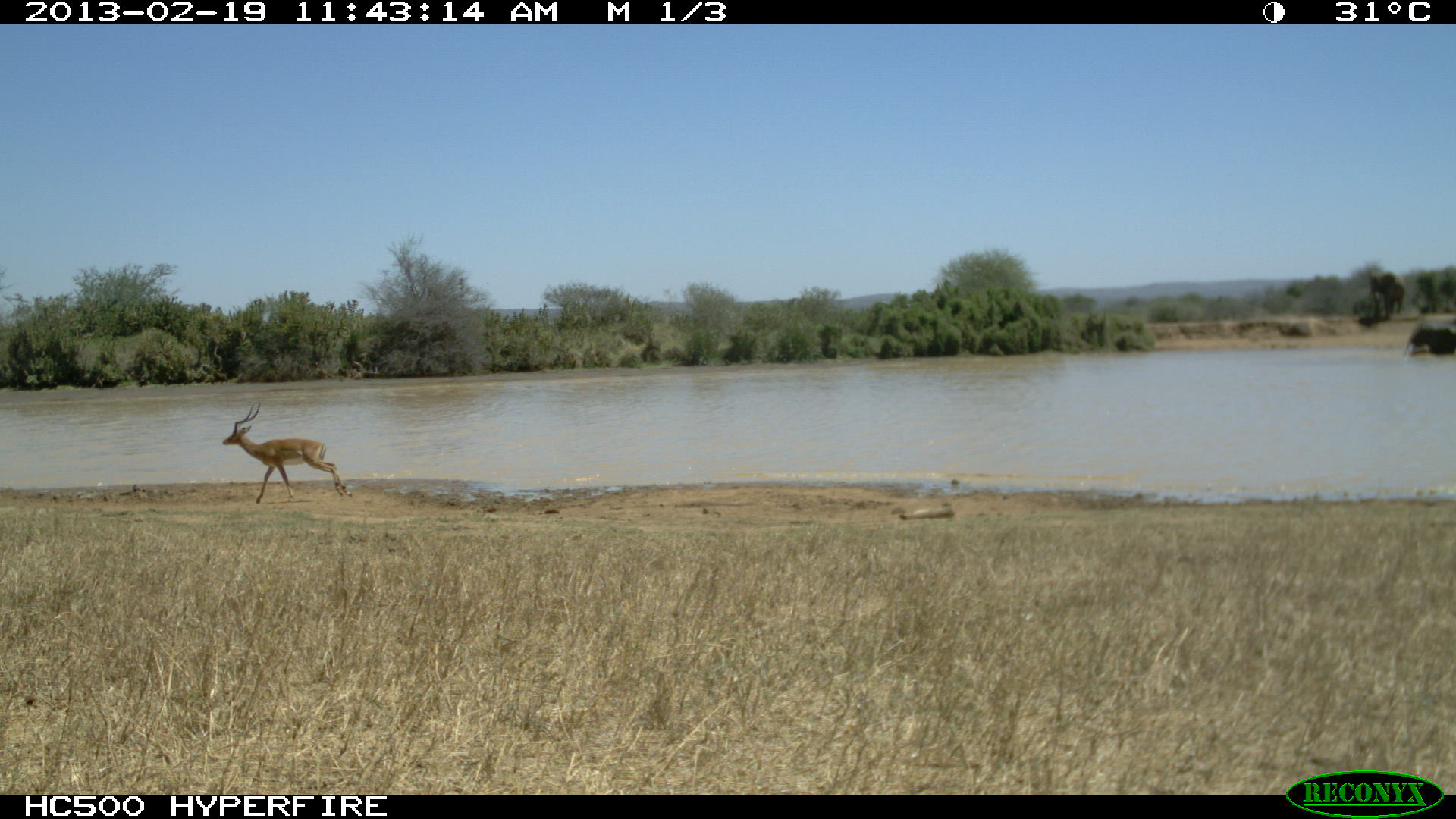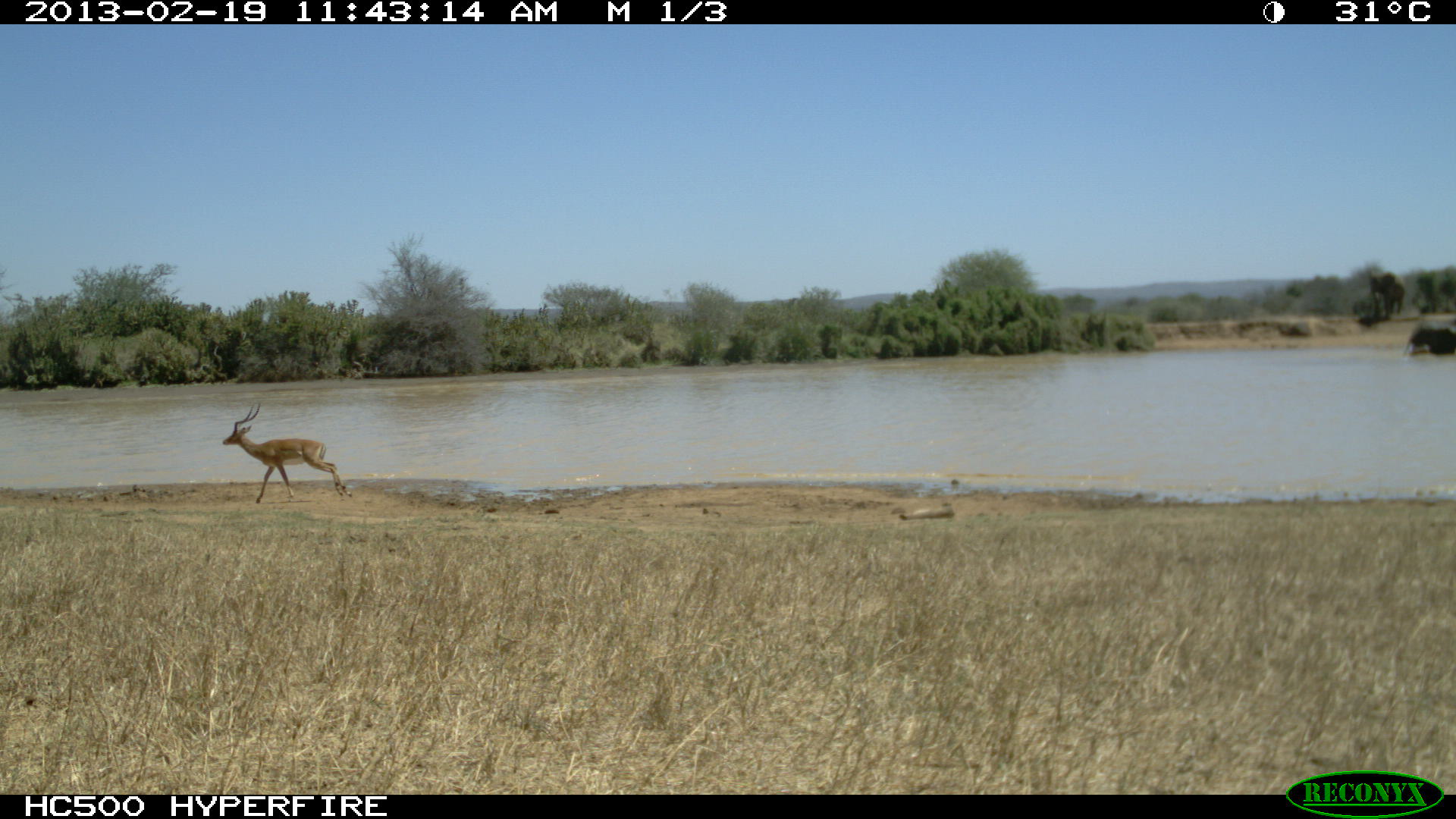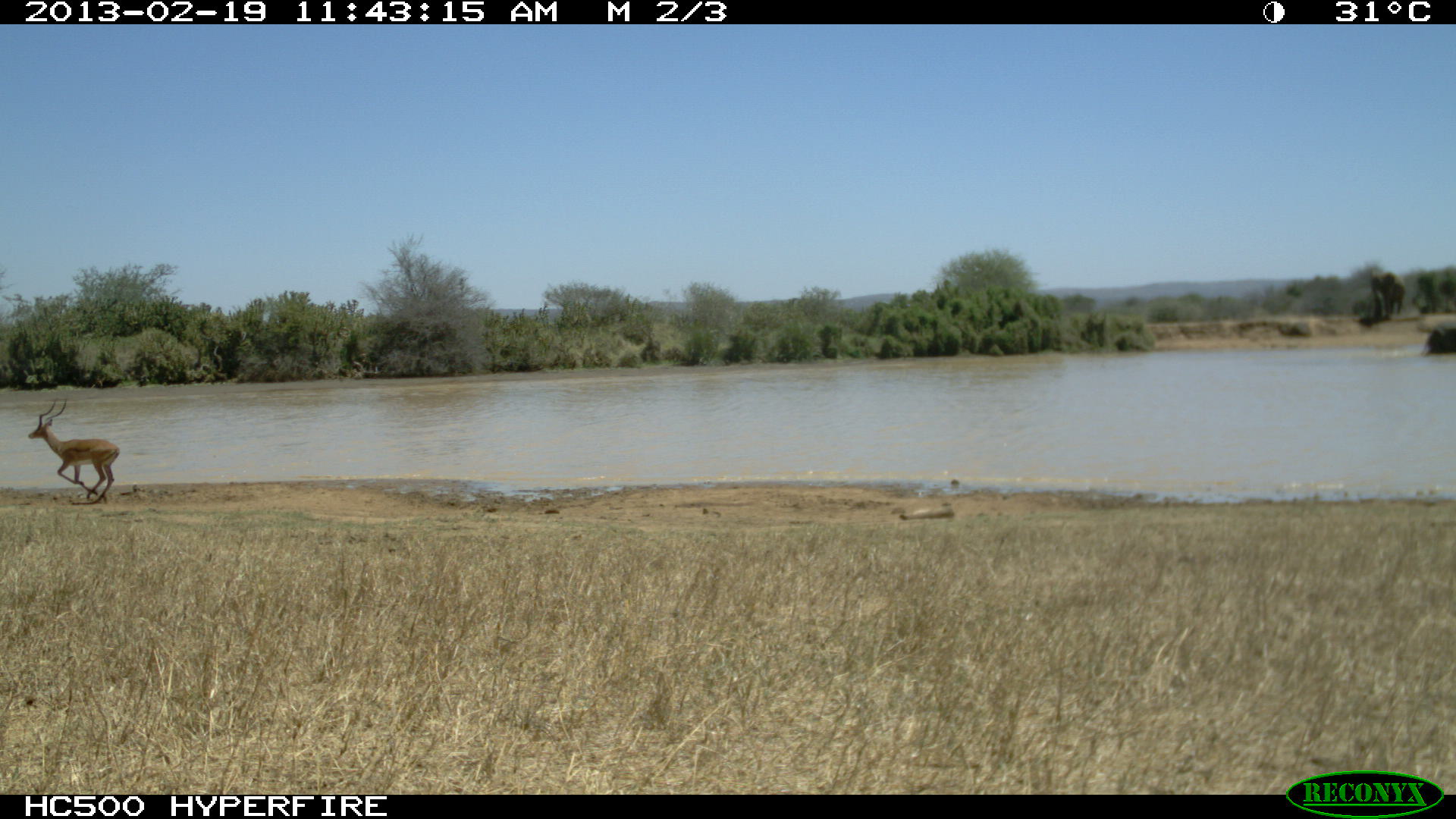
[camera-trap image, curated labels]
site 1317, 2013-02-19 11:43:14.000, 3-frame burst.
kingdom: Animalia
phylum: Chordata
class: Mammalia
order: Artiodactyla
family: Bovidae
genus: Aepyceros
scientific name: Aepyceros melampus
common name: impala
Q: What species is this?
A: Aepyceros melampus (impala).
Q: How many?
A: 2.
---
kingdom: Animalia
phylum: Chordata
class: Mammalia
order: Proboscidea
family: Elephantidae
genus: Loxodonta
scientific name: Loxodonta africana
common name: african bush elephant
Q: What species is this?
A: Loxodonta africana (african bush elephant).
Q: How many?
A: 3.